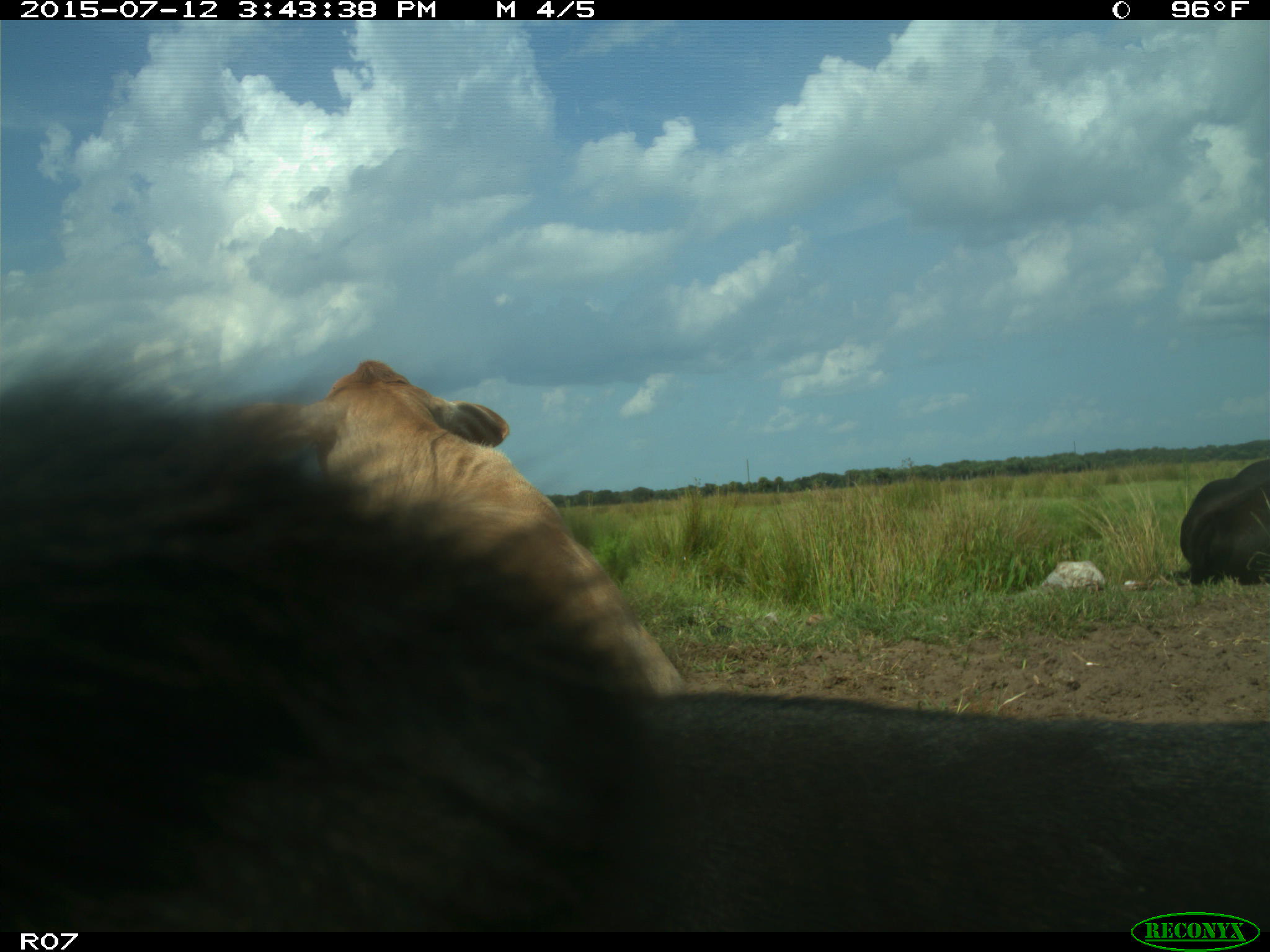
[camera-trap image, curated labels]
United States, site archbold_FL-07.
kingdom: Animalia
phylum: Chordata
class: Mammalia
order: Artiodactyla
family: Bovidae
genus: Bos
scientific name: Bos taurus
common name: domestic cow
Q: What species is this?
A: Bos taurus (domestic cow).